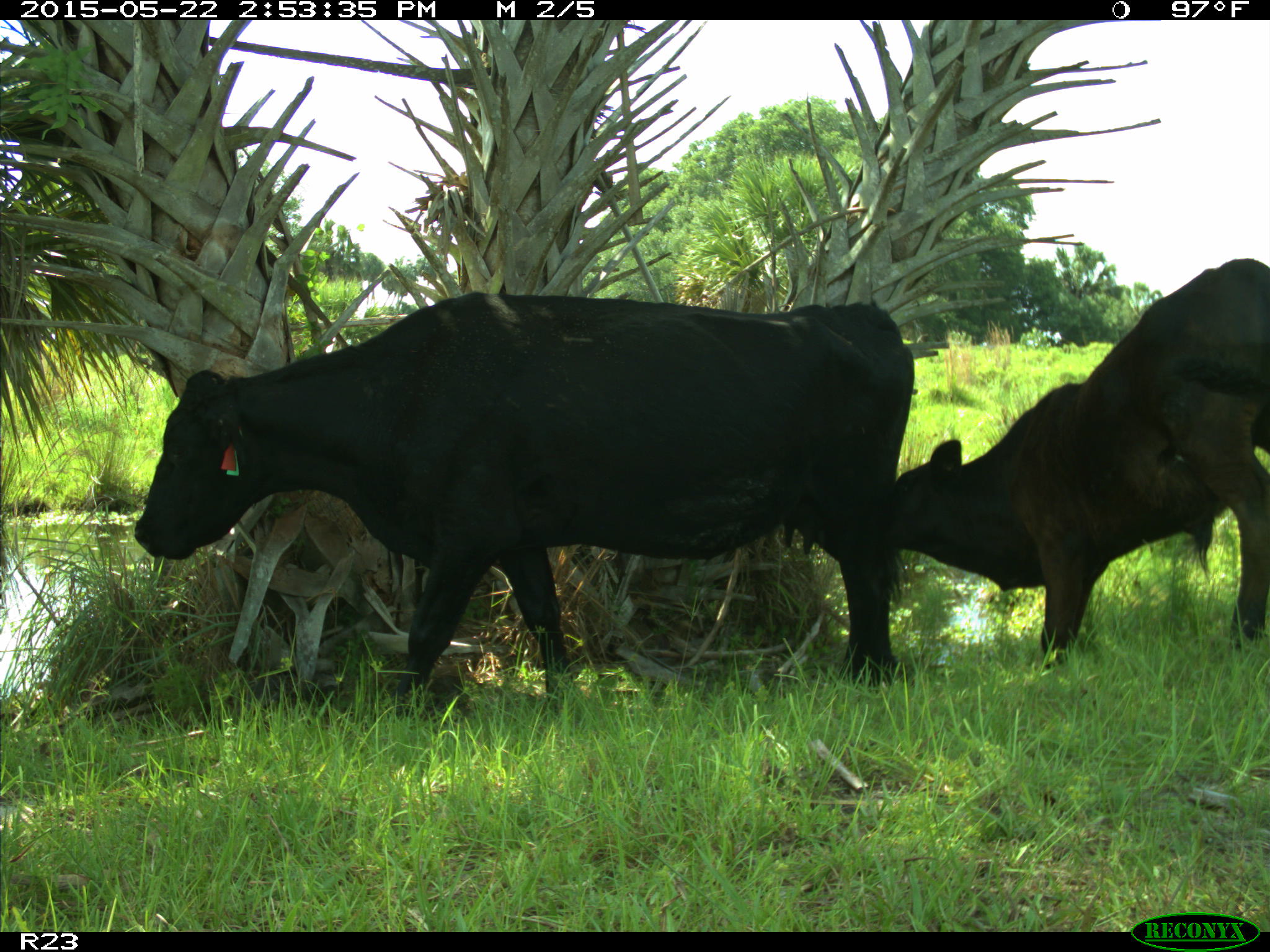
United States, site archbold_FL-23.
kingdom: Animalia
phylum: Chordata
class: Mammalia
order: Artiodactyla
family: Bovidae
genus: Bos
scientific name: Bos taurus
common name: domestic cow